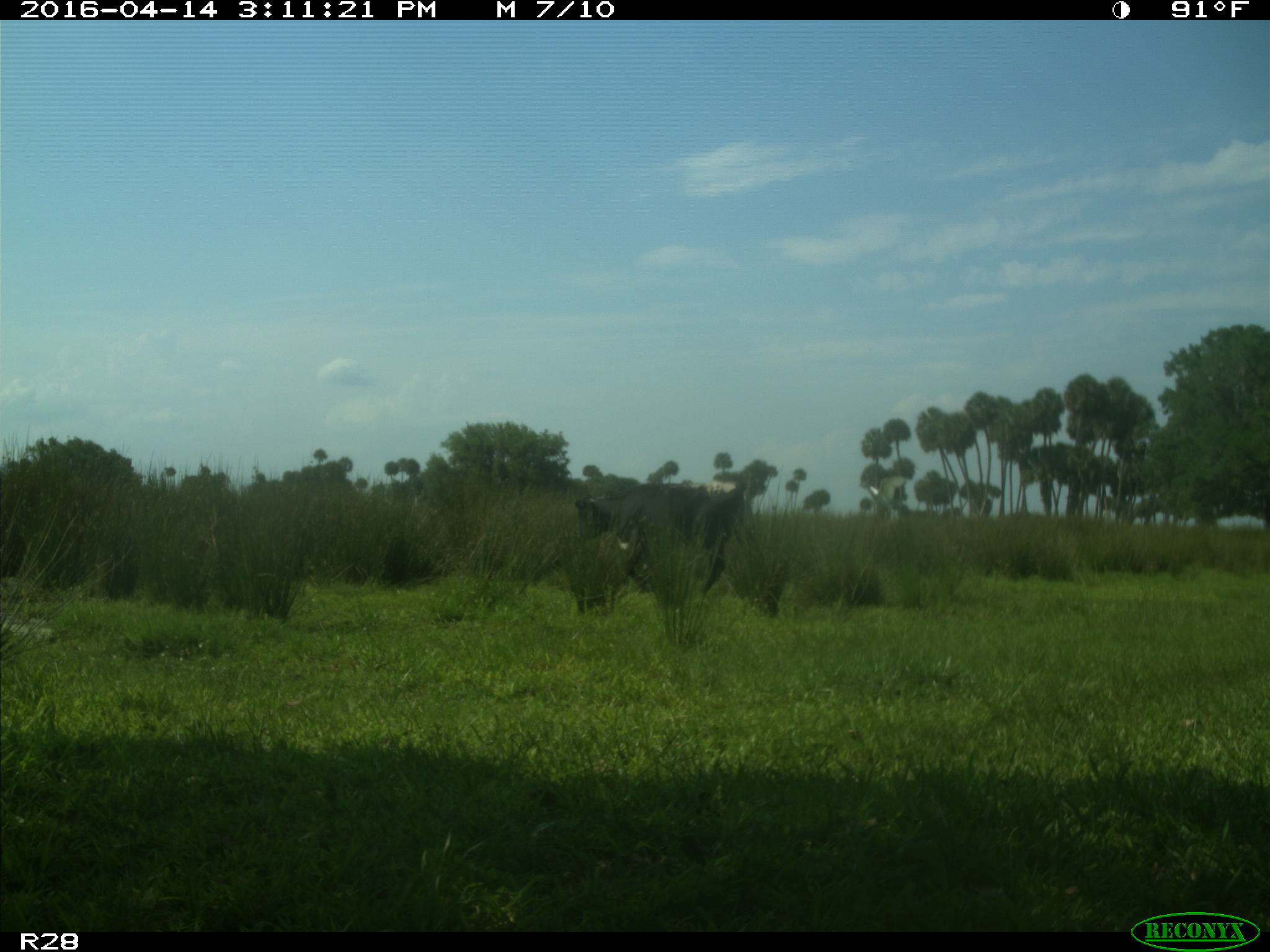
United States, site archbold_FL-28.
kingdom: Animalia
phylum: Chordata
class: Mammalia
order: Artiodactyla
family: Bovidae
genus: Bos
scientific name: Bos taurus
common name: domestic cow